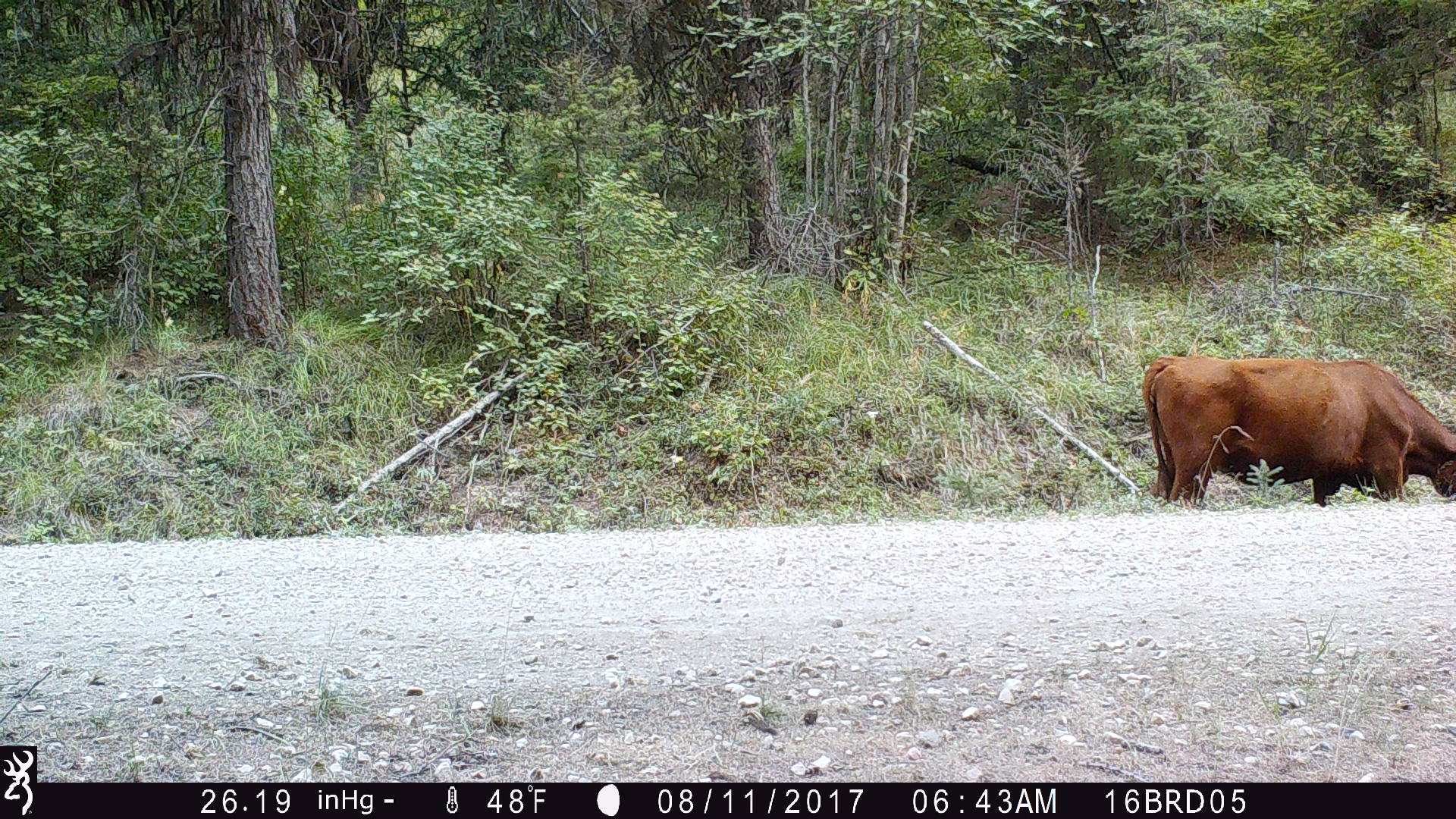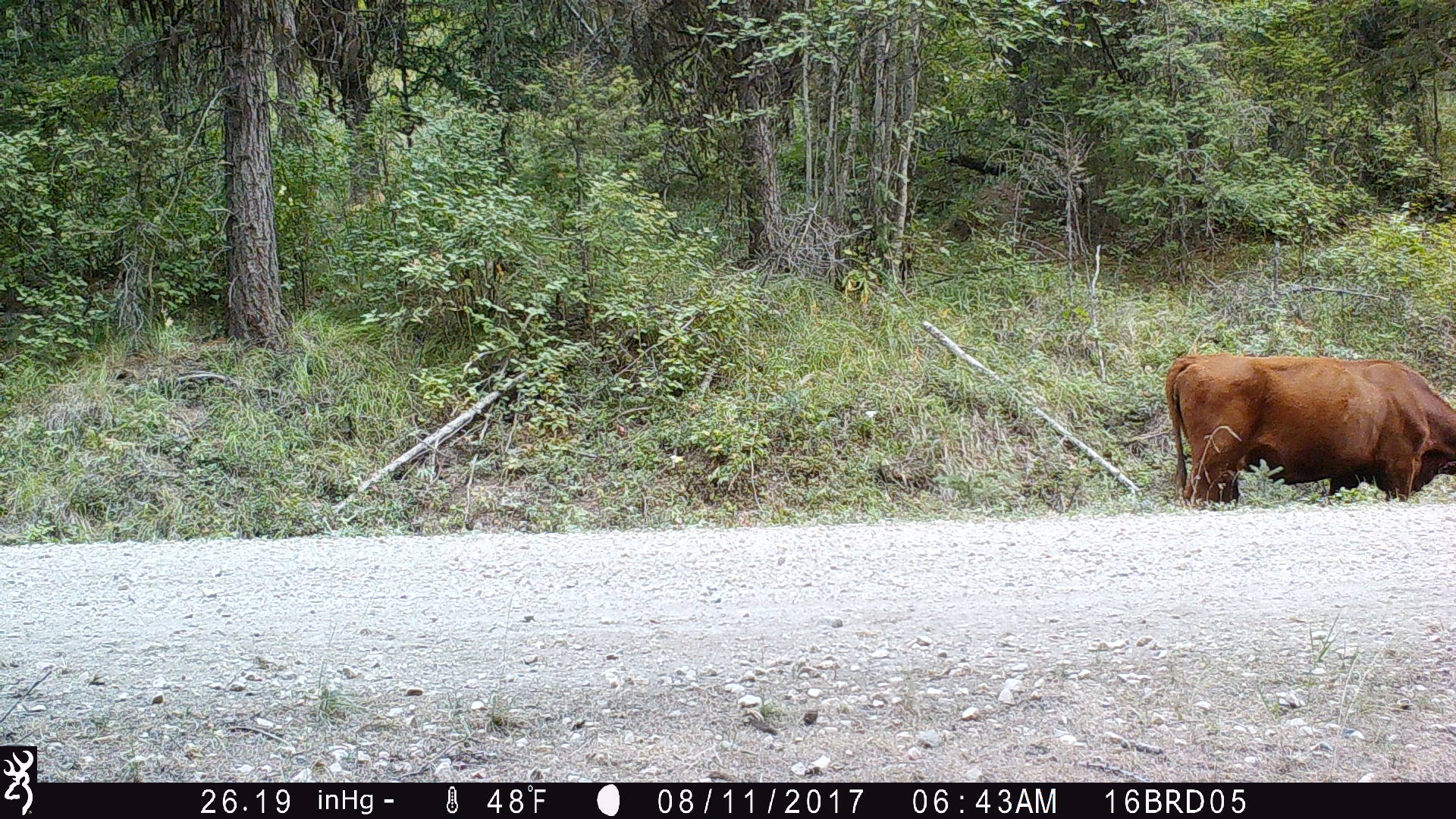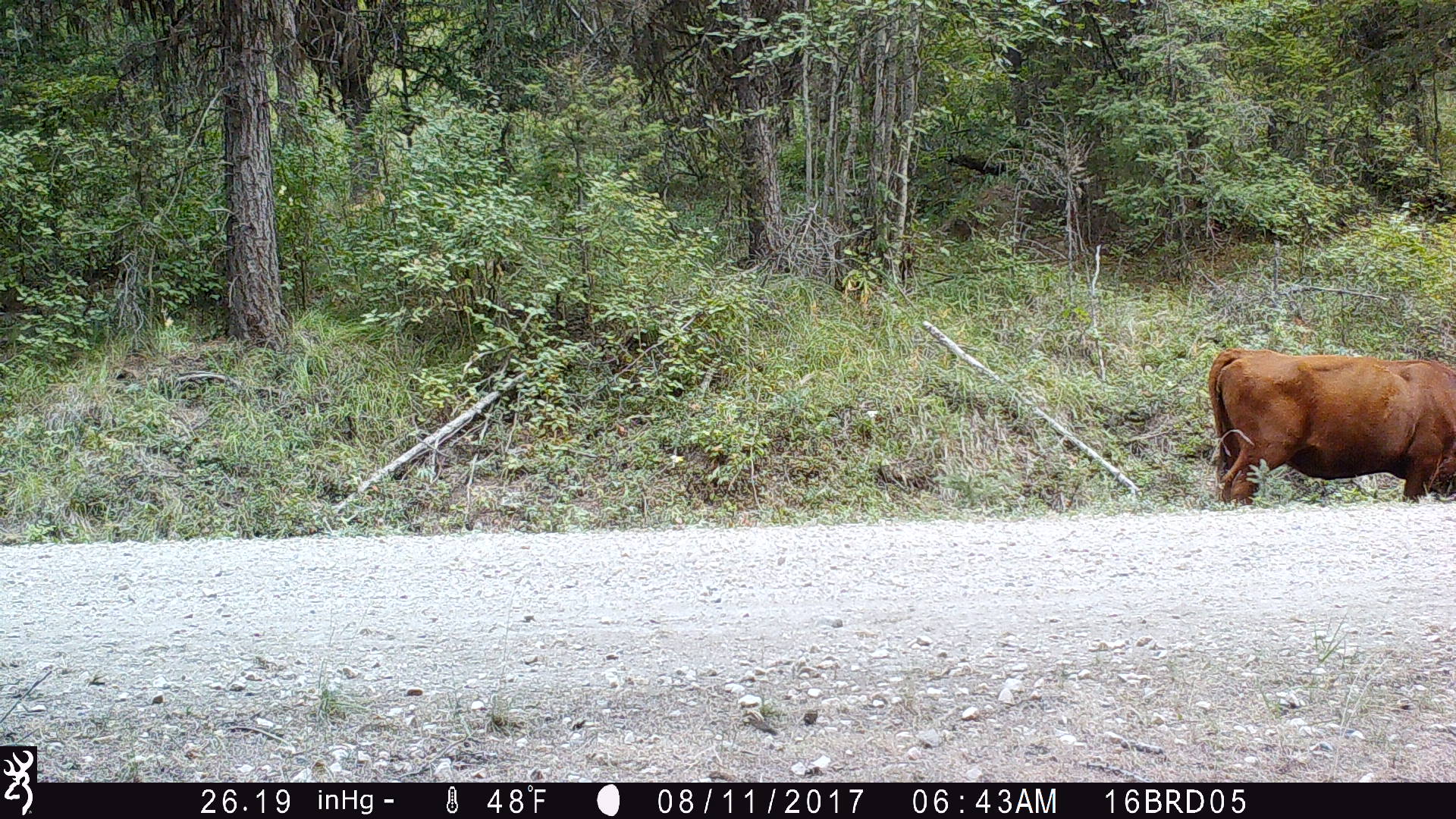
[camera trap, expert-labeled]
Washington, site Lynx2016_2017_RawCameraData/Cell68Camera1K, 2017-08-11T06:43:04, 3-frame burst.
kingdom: Animalia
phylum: Chordata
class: Mammalia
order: Artiodactyla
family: Bovidae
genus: Bos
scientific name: Bos taurus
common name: domestic cattle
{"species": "domestic cattle (Bos taurus)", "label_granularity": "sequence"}